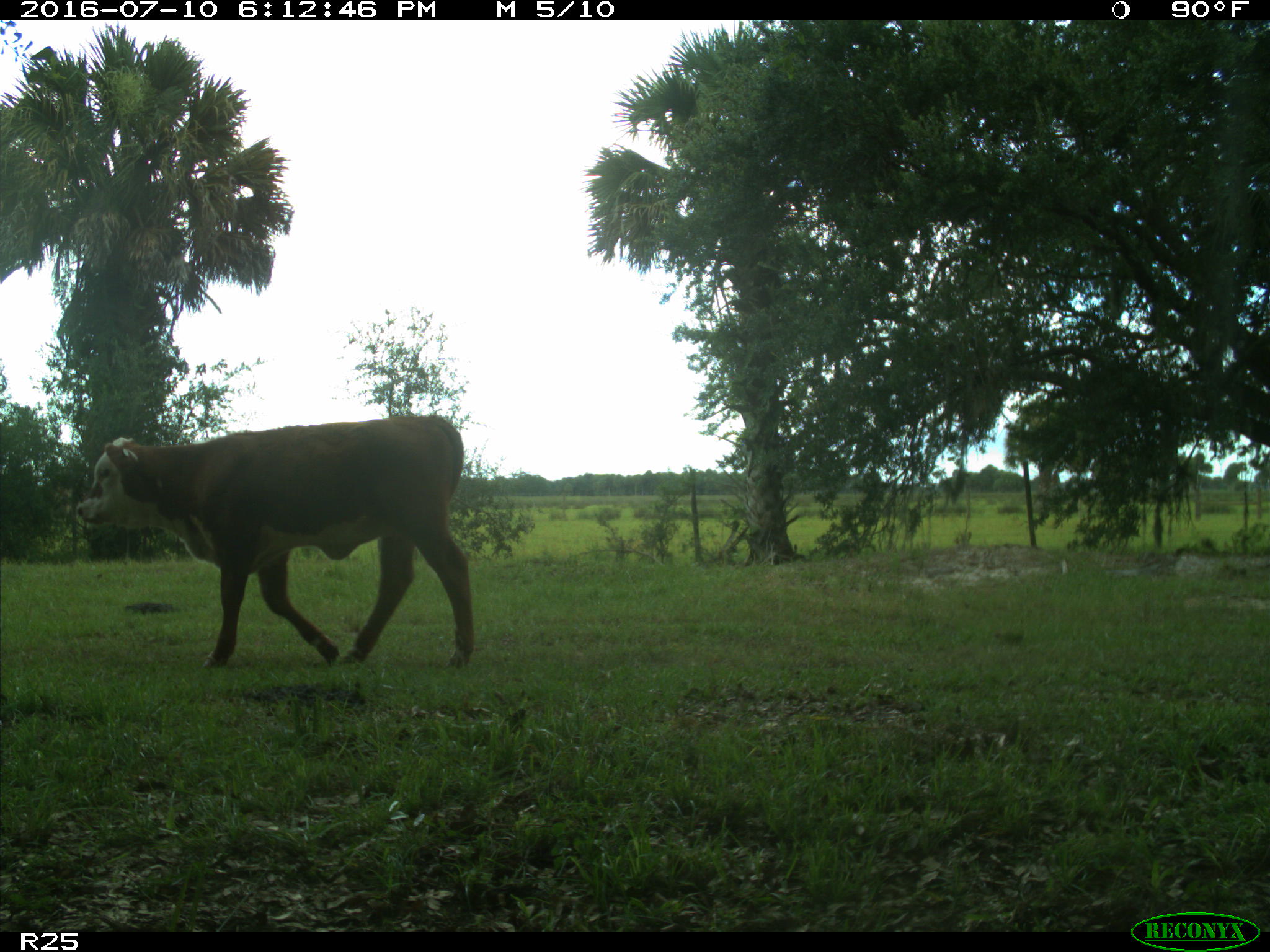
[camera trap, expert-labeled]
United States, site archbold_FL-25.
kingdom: Animalia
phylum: Chordata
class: Mammalia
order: Artiodactyla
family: Bovidae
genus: Bos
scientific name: Bos taurus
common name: domestic cow